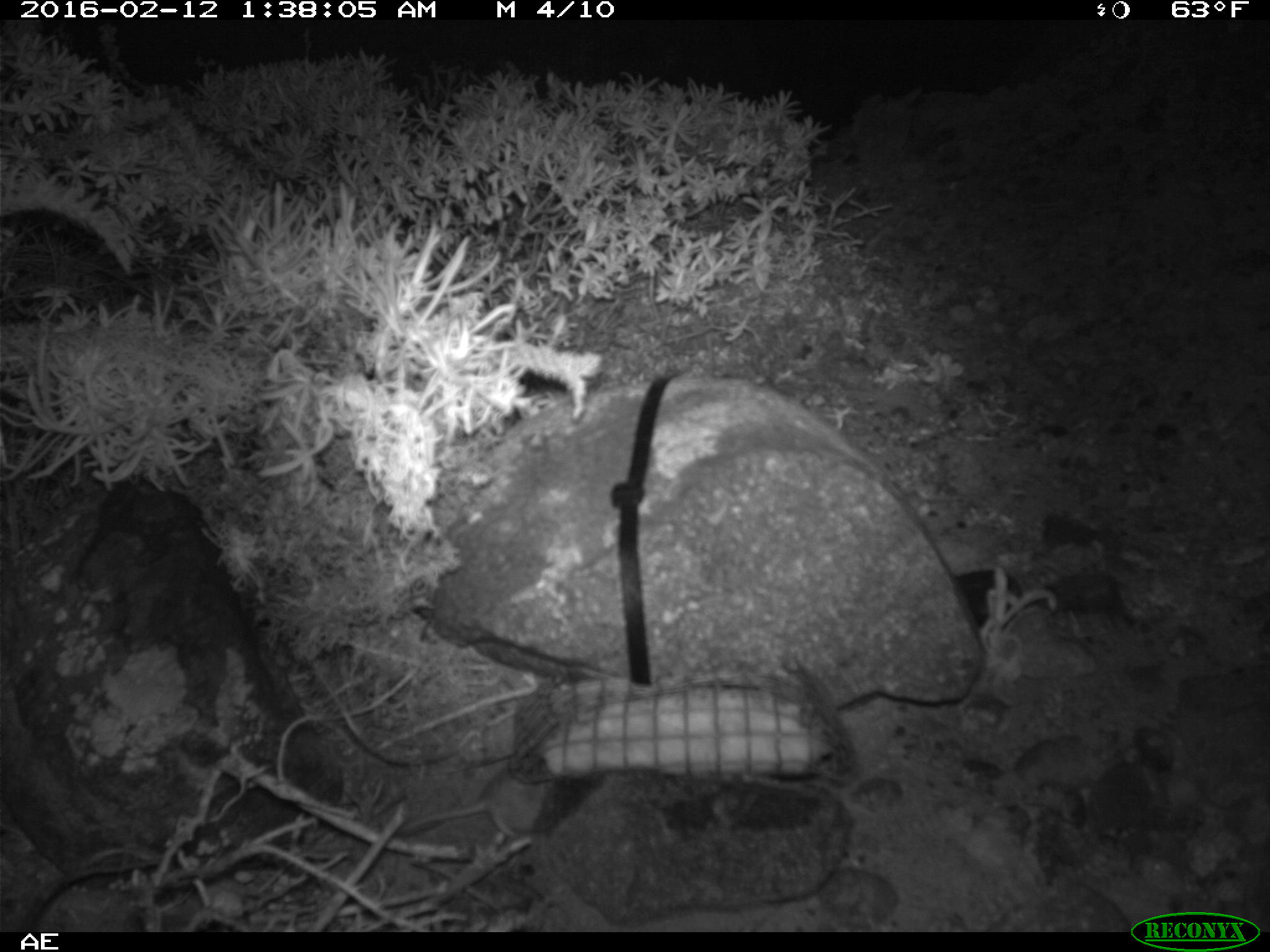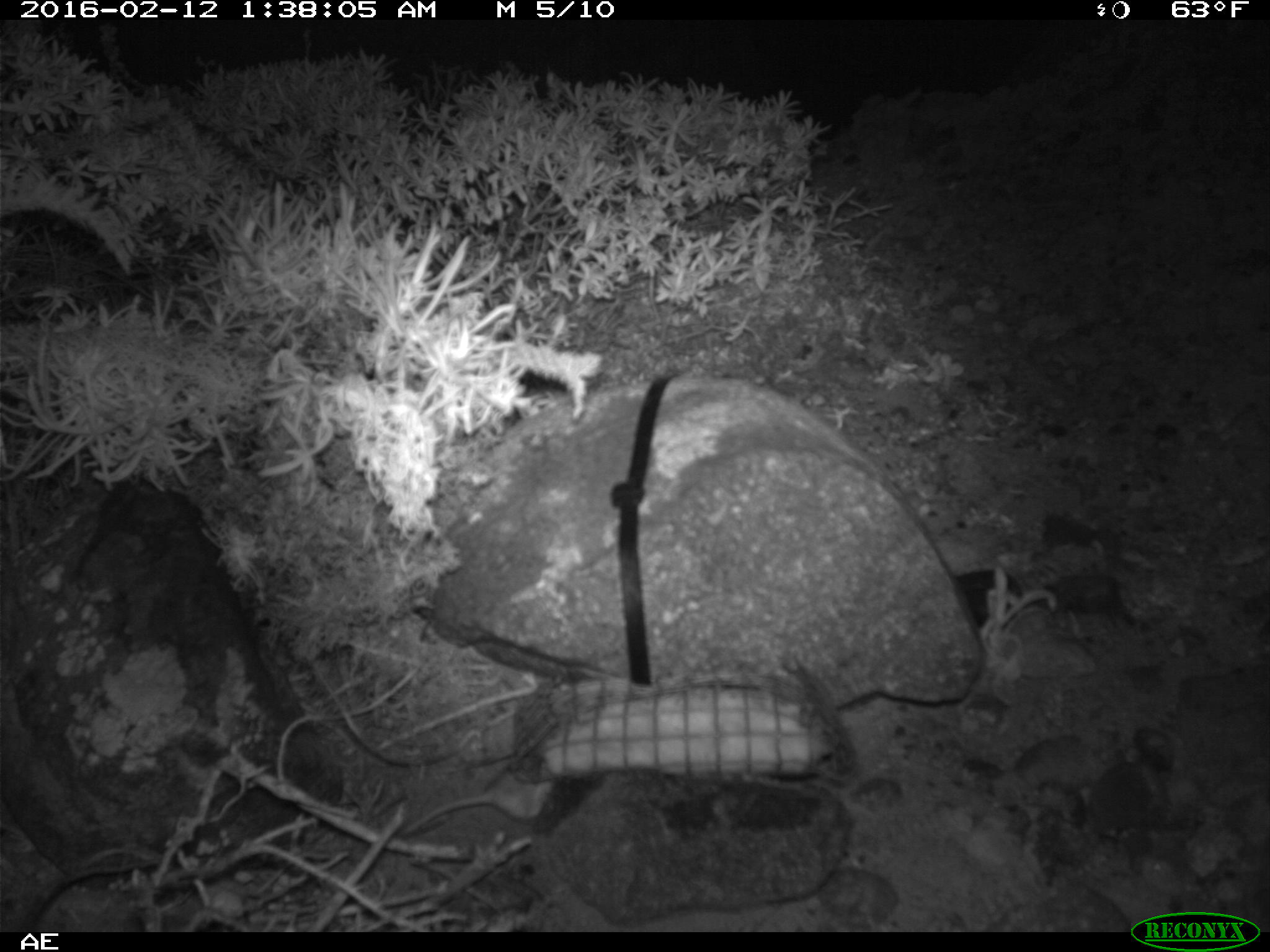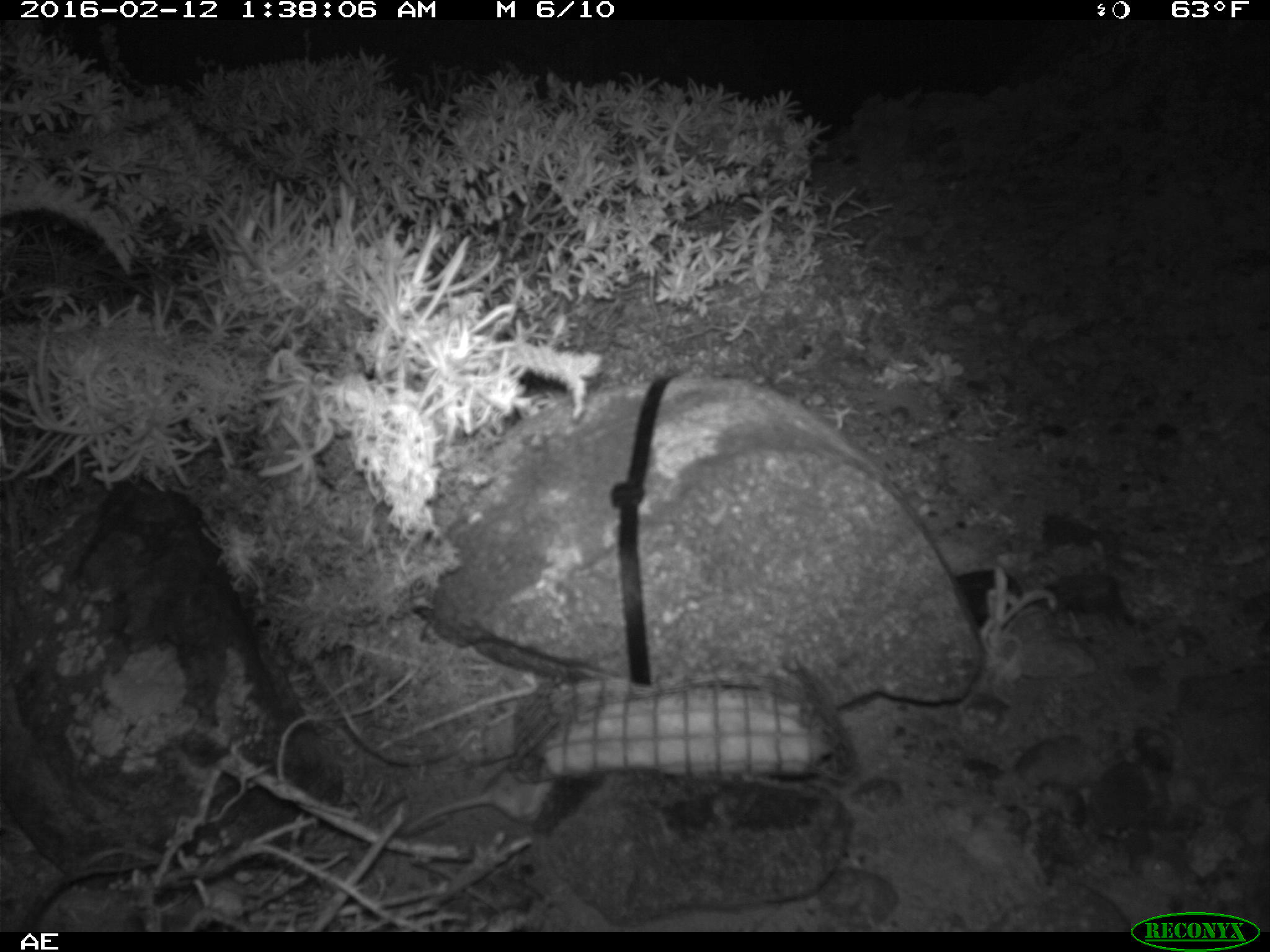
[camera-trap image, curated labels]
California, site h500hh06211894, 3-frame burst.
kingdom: Animalia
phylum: Chordata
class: Mammalia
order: Rodentia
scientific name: Rodentia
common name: rodent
Rodent (Rodentia).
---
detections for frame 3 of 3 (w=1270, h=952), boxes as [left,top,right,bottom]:
rodent: [399,765,549,837]